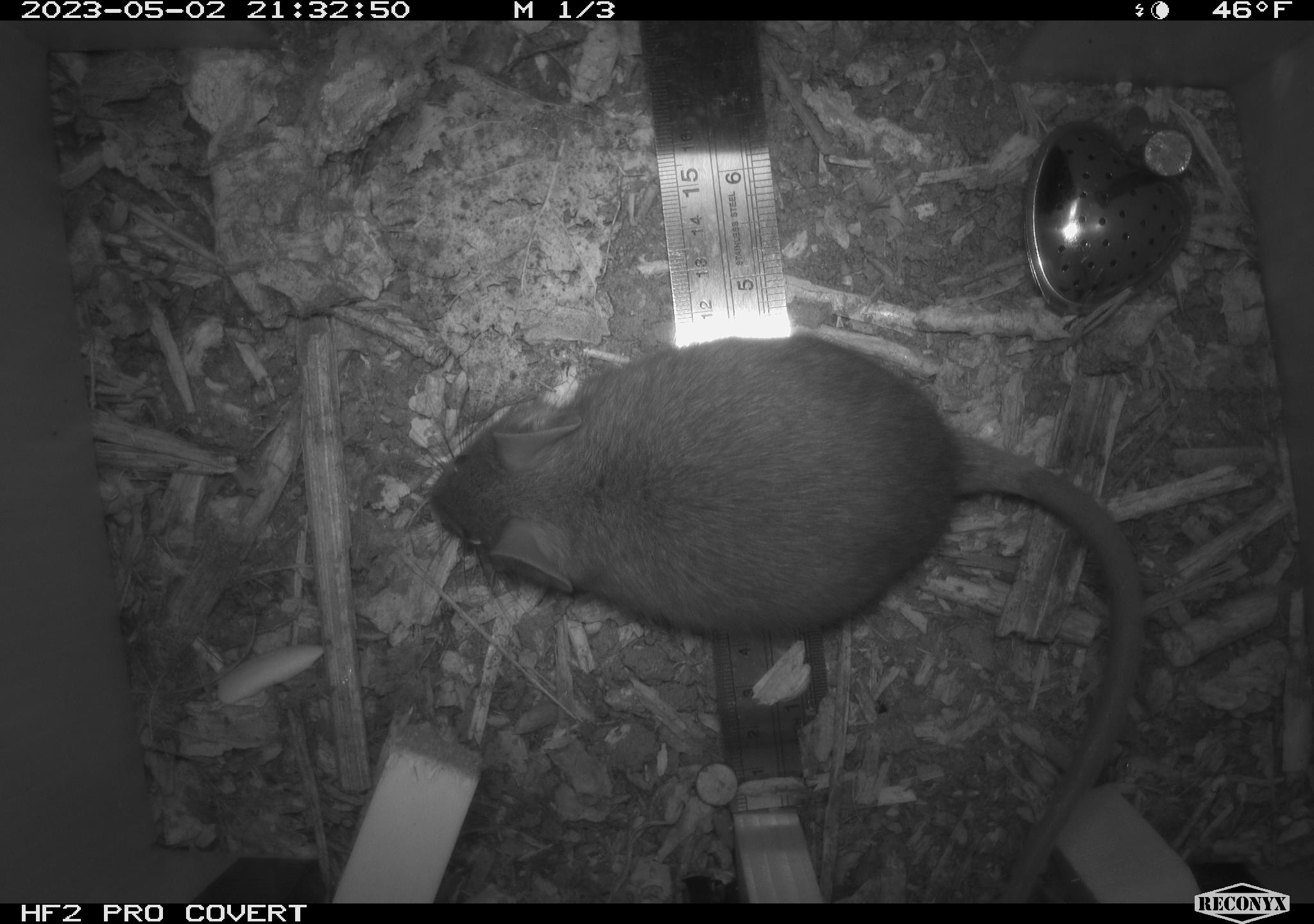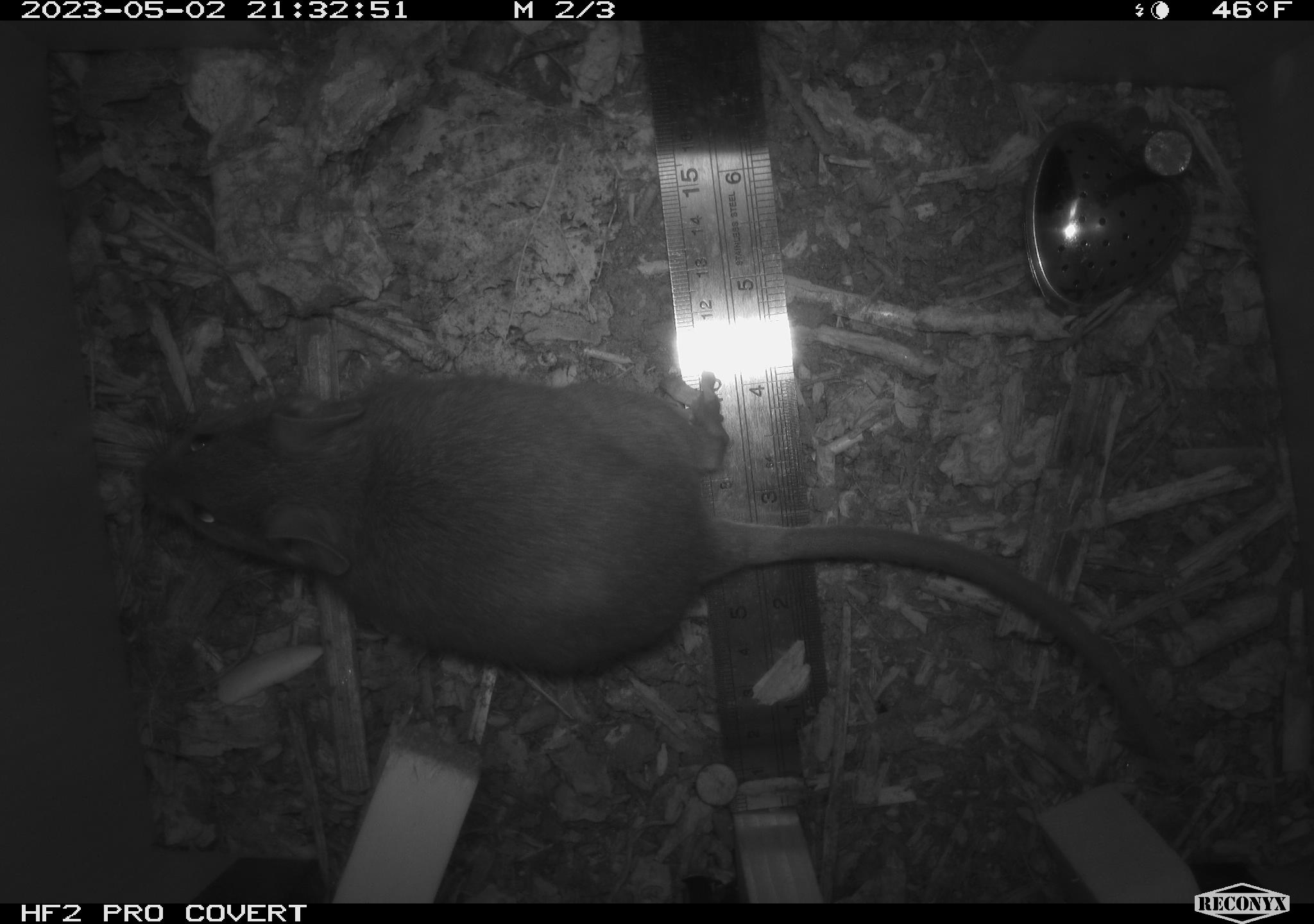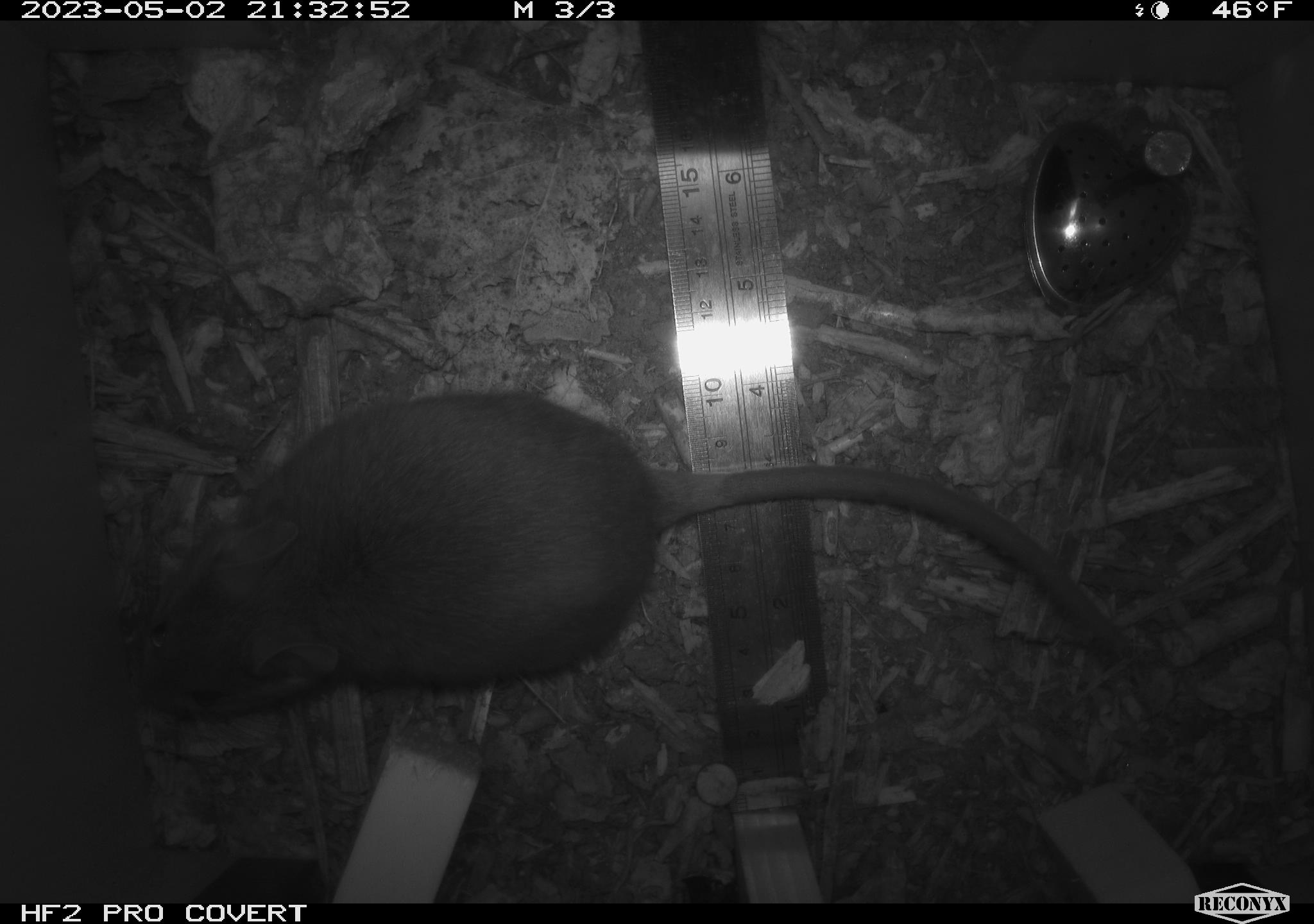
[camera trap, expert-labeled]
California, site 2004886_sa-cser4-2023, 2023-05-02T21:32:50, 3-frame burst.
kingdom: Animalia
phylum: Chordata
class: Mammalia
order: Rodentia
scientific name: Rodentia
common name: woodrat or rat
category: woodrat or rat species